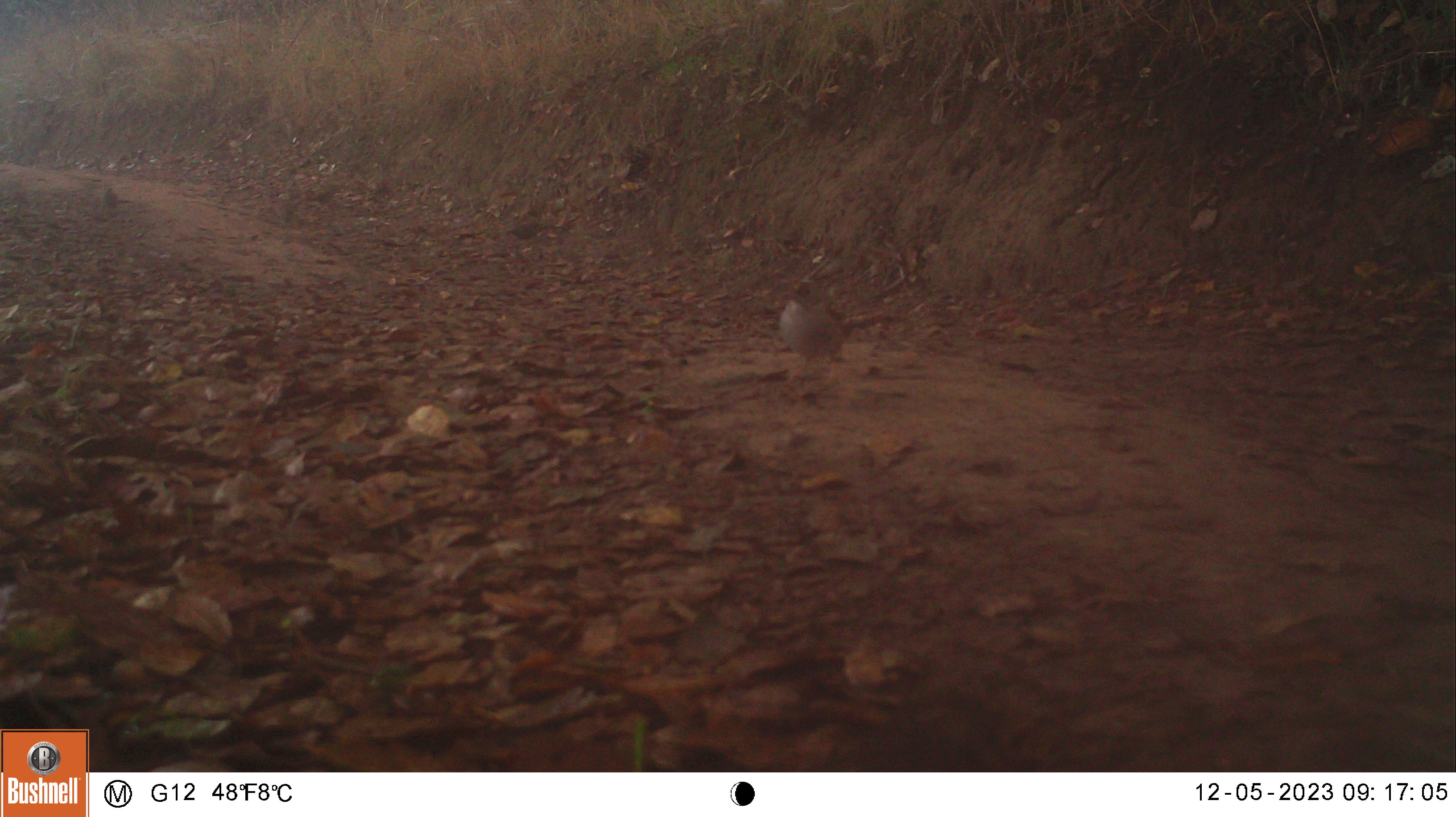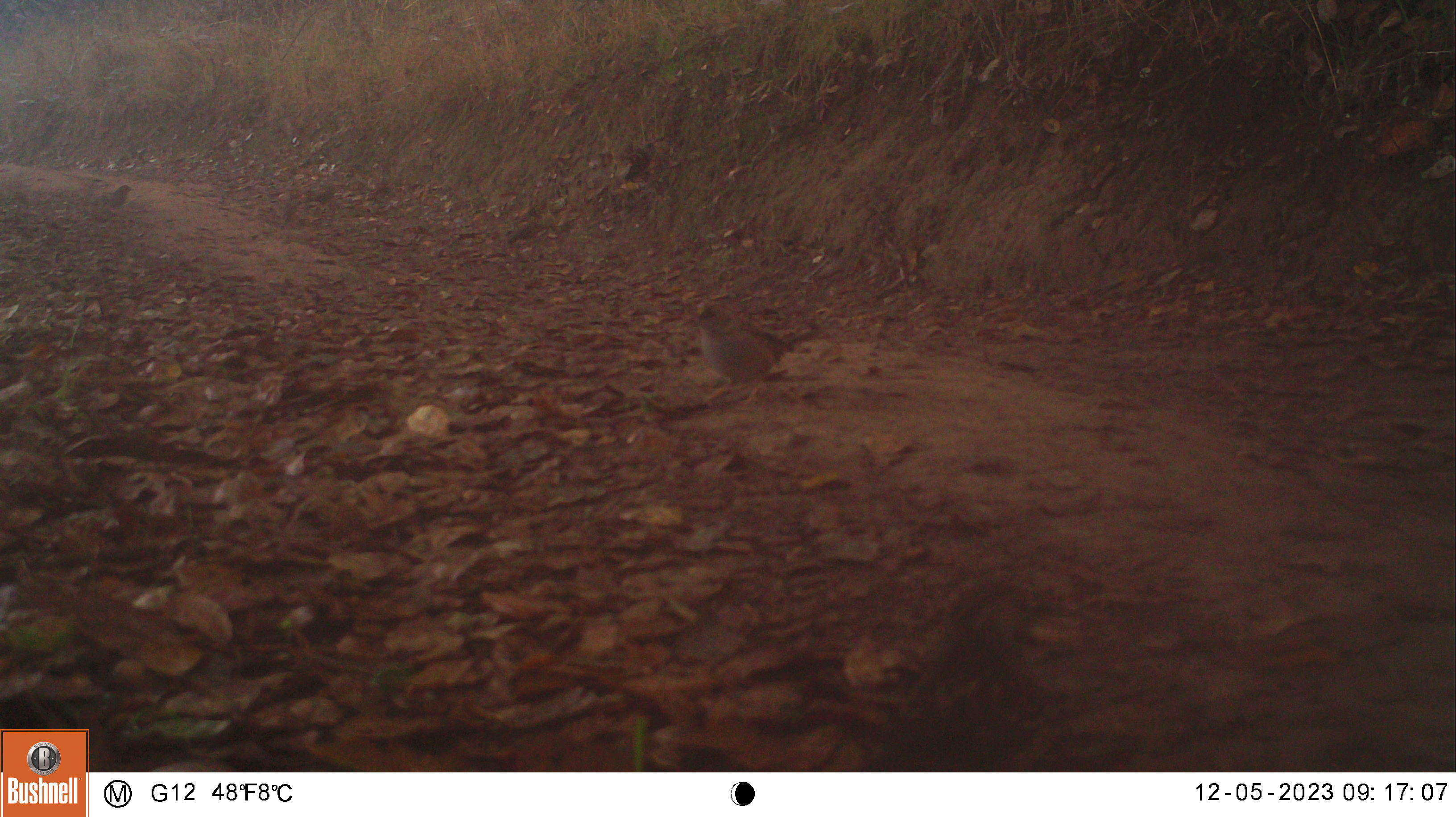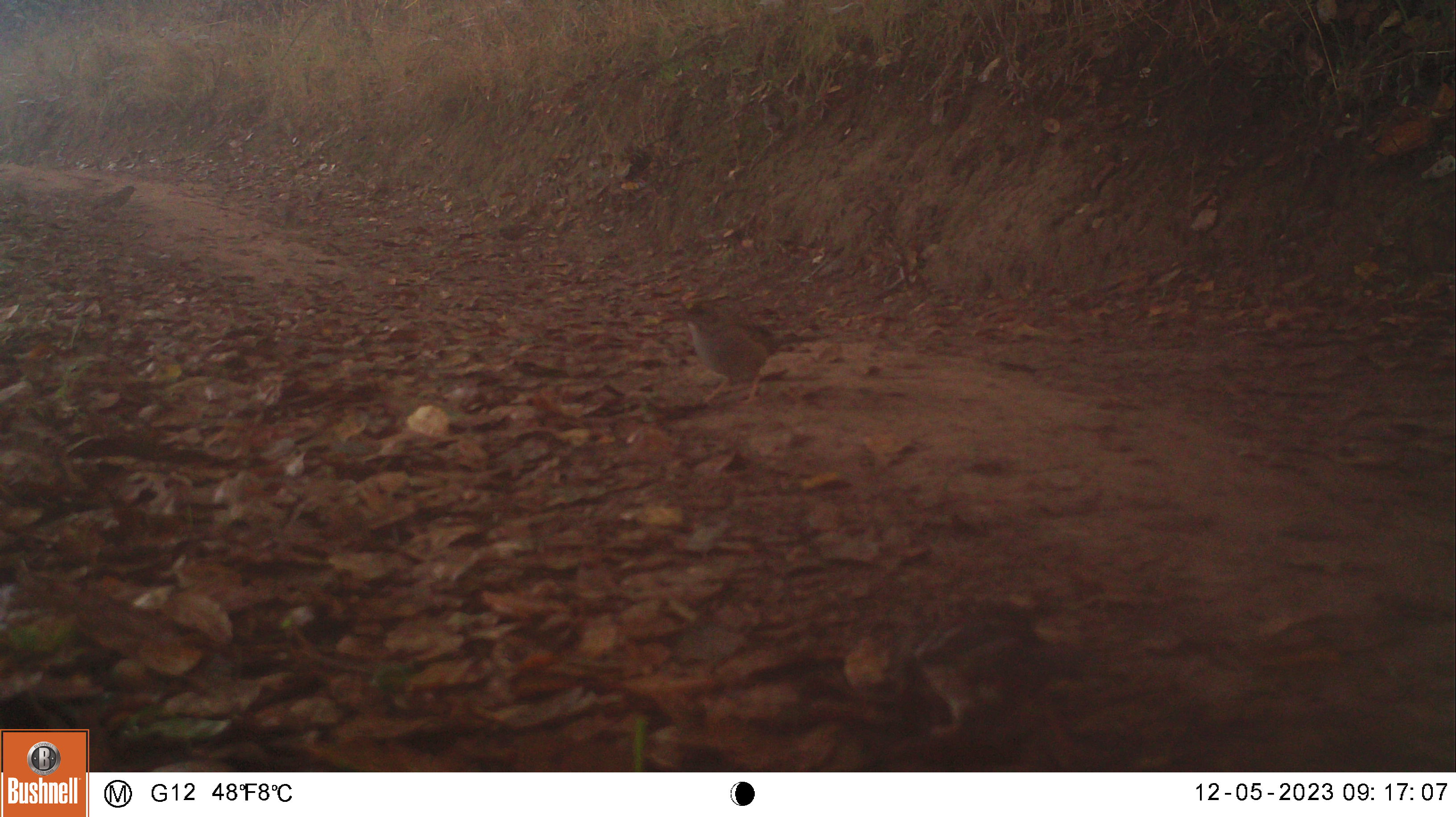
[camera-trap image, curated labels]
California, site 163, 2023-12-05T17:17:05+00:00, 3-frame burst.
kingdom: Animalia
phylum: Chordata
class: Aves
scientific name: Aves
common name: bird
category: unknown bird